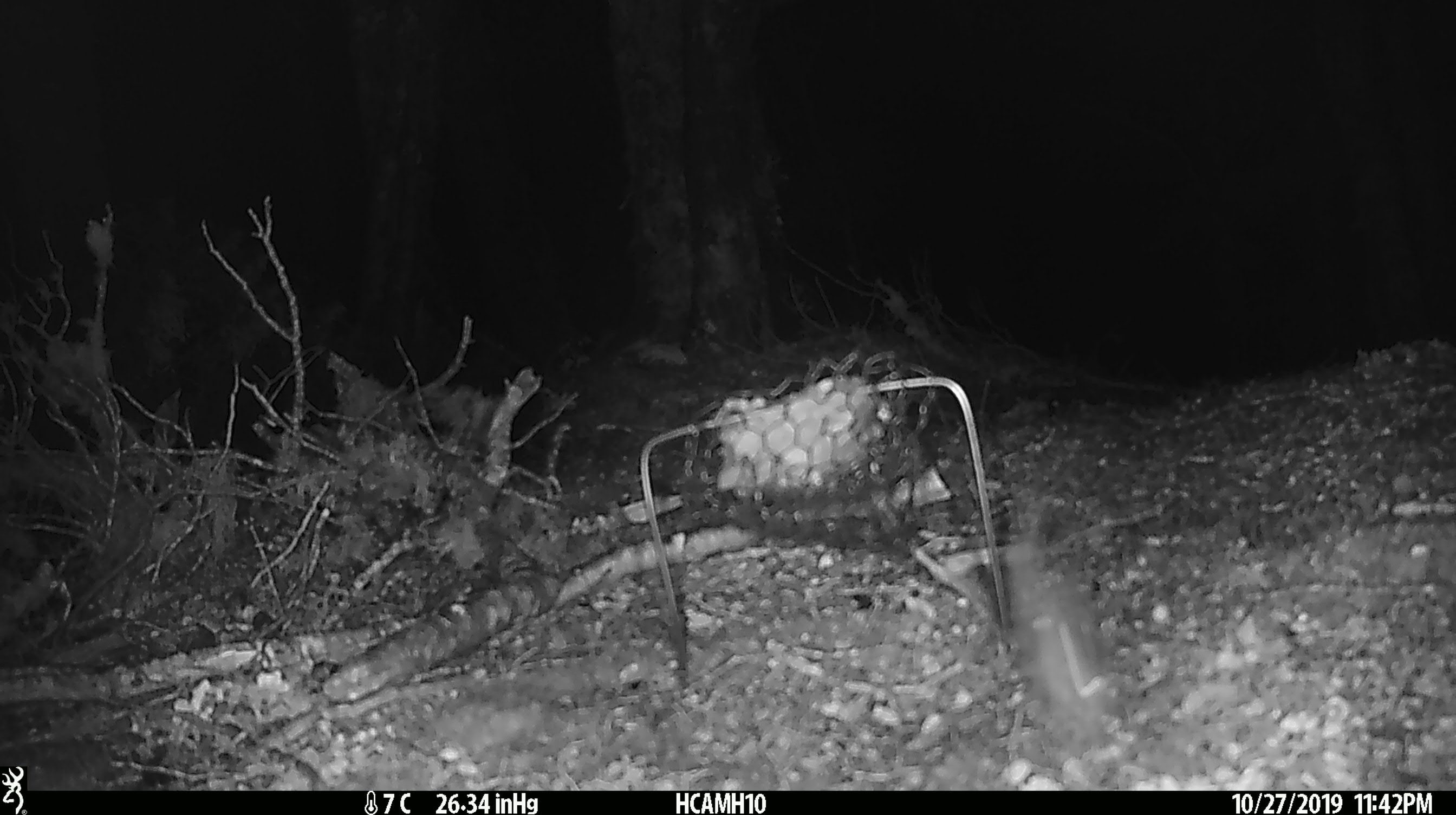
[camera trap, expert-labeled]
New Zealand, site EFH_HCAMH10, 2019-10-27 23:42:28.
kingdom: Animalia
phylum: Chordata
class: Mammalia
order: Rodentia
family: Muridae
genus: Mus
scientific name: Mus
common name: mouse